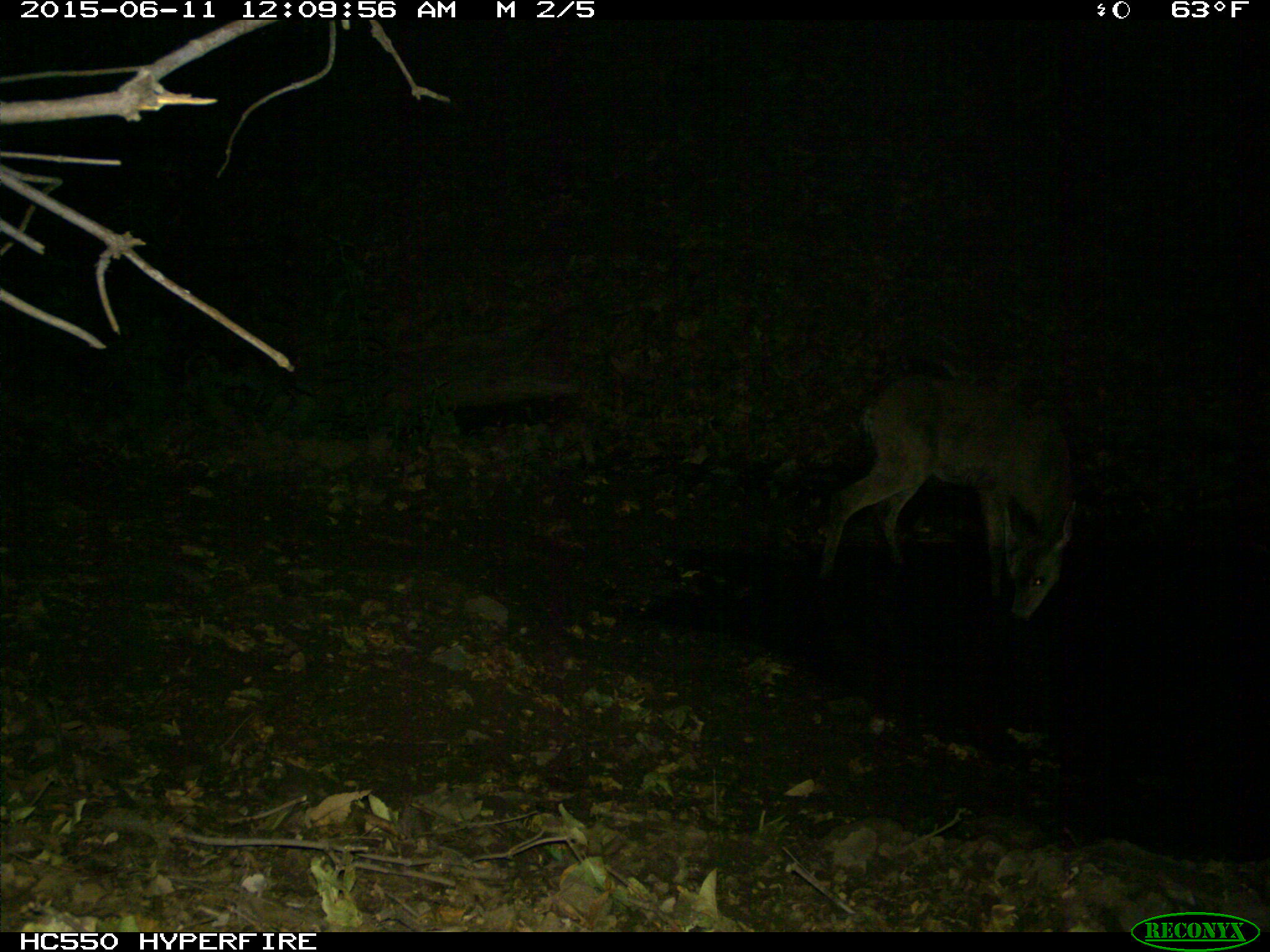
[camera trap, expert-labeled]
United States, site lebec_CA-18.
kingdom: Animalia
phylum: Chordata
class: Mammalia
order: Artiodactyla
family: Cervidae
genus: Odocoileus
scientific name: Odocoileus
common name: deer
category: unidentified deer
Unidentified deer (deer) (Odocoileus).